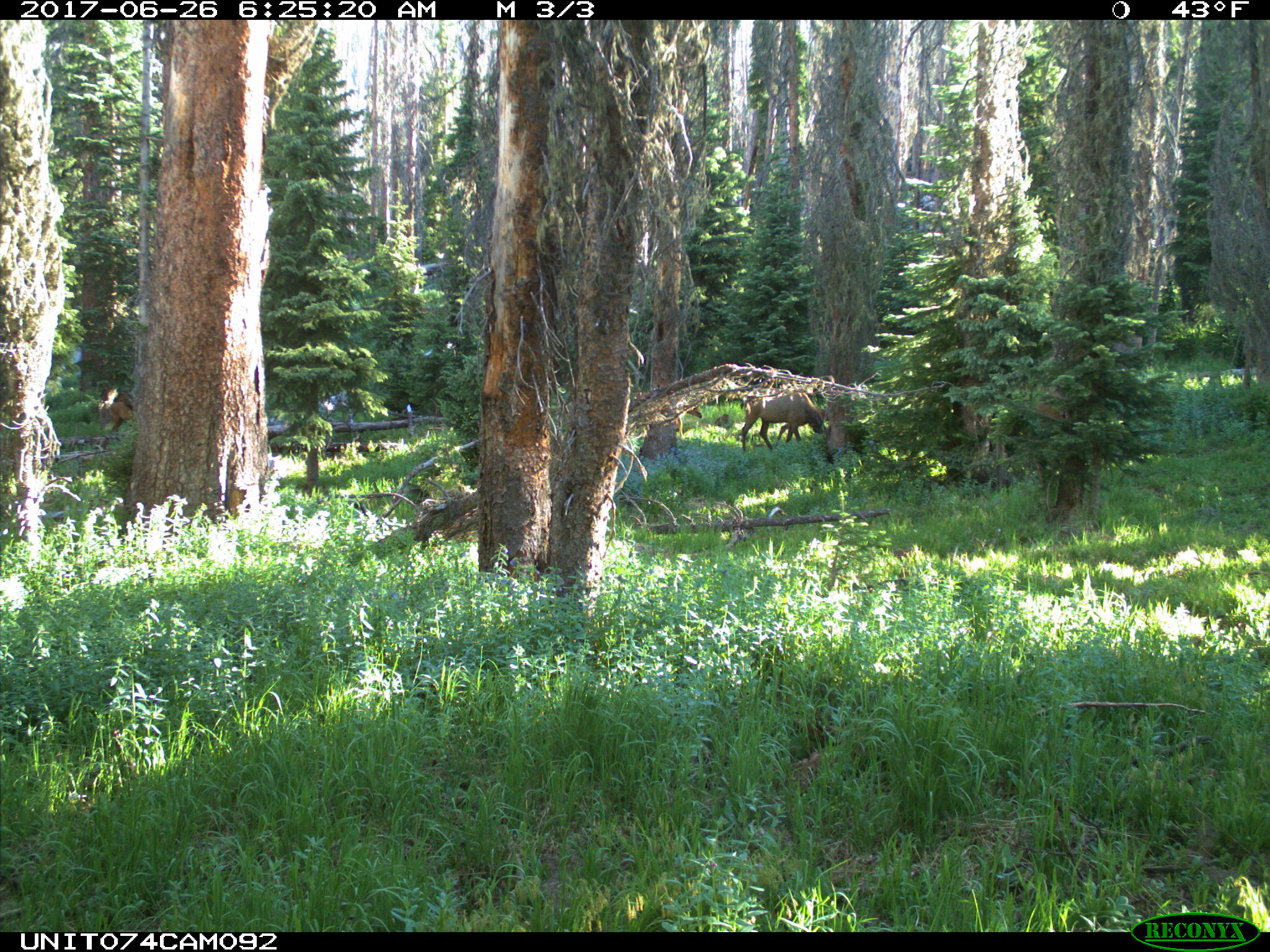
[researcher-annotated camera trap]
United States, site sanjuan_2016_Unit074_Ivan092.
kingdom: Animalia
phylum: Chordata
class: Mammalia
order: Artiodactyla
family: Cervidae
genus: Cervus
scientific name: Cervus elaphus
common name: red deer